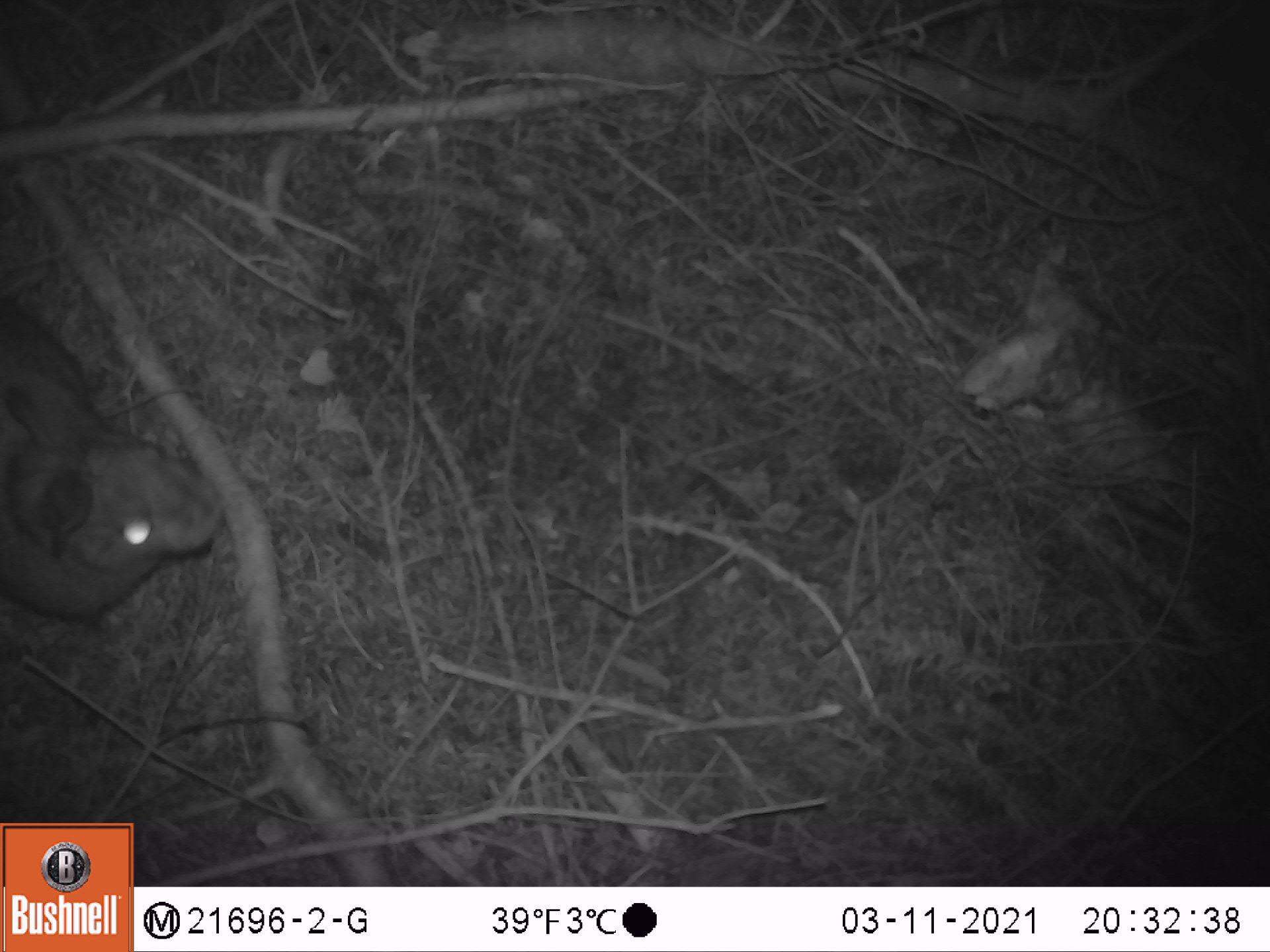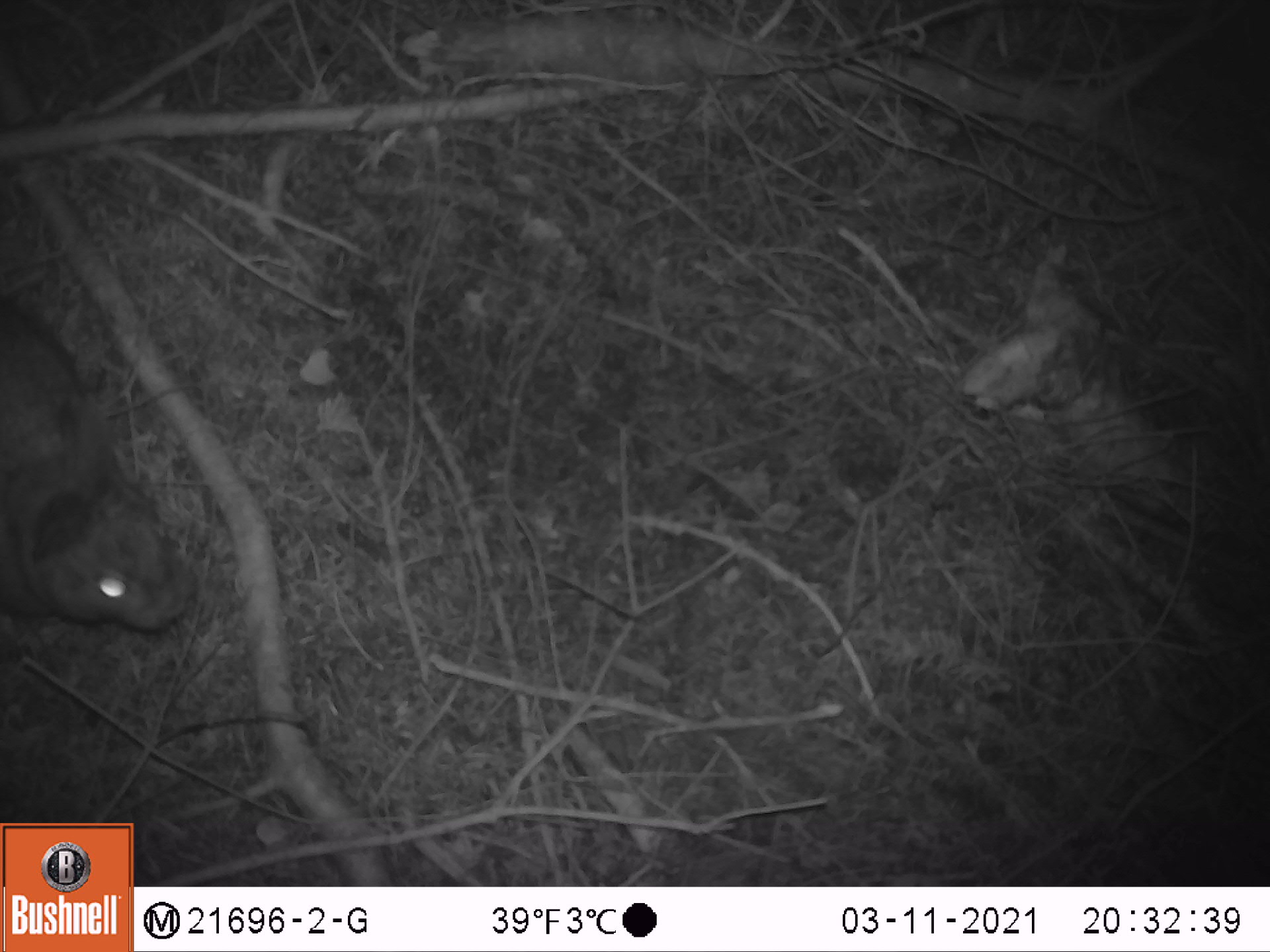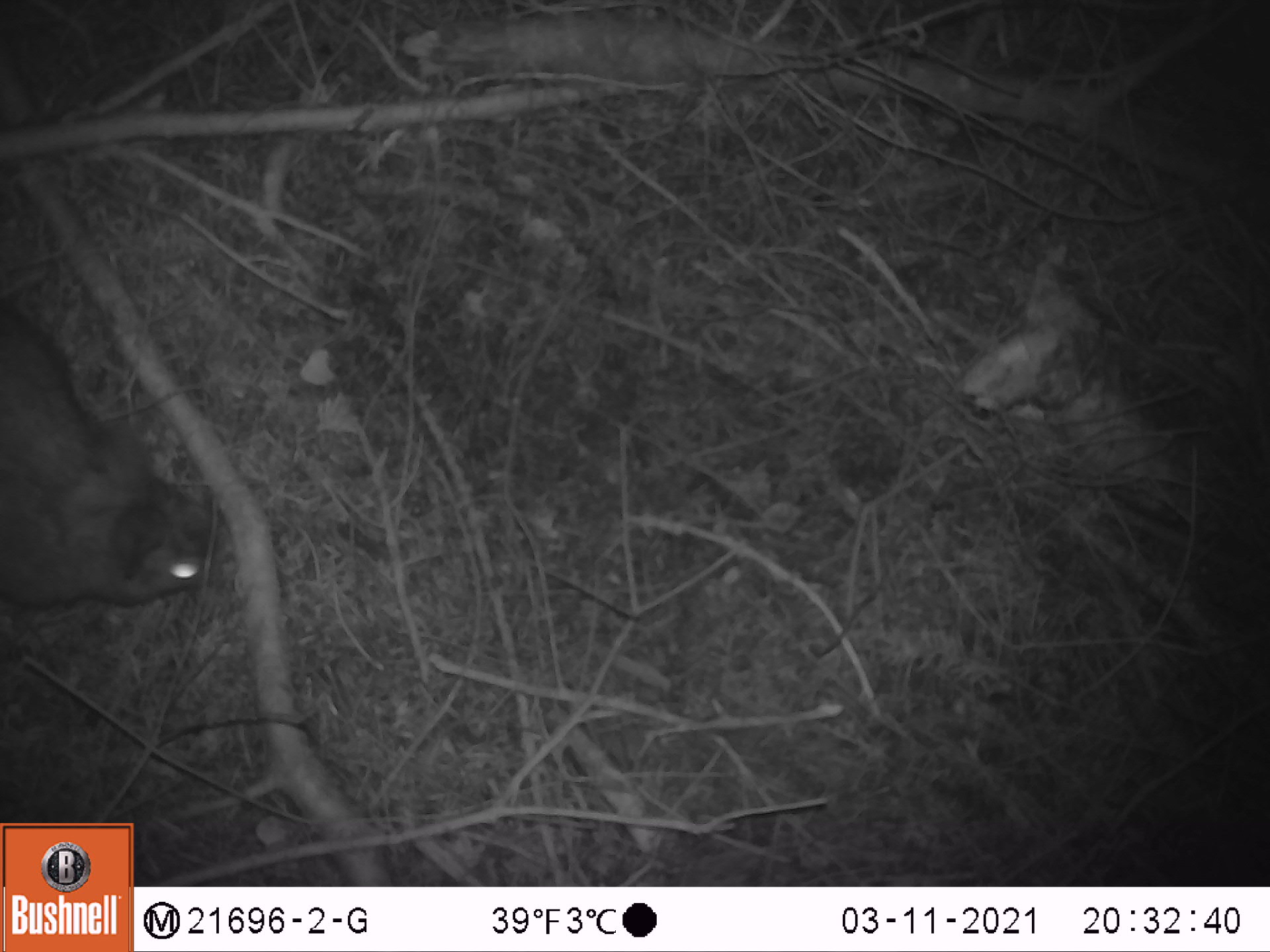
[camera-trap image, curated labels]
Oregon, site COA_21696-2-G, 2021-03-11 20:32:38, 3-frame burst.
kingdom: Animalia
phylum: Chordata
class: Mammalia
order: Lagomorpha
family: Leporidae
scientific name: Leporidae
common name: hares and rabbits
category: leporidae family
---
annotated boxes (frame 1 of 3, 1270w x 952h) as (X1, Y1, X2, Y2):
leporidae family: (0, 248, 248, 648)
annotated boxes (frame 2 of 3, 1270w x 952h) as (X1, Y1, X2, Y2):
leporidae family: (1, 262, 220, 676)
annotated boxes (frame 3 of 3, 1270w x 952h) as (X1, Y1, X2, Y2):
leporidae family: (0, 267, 260, 655)